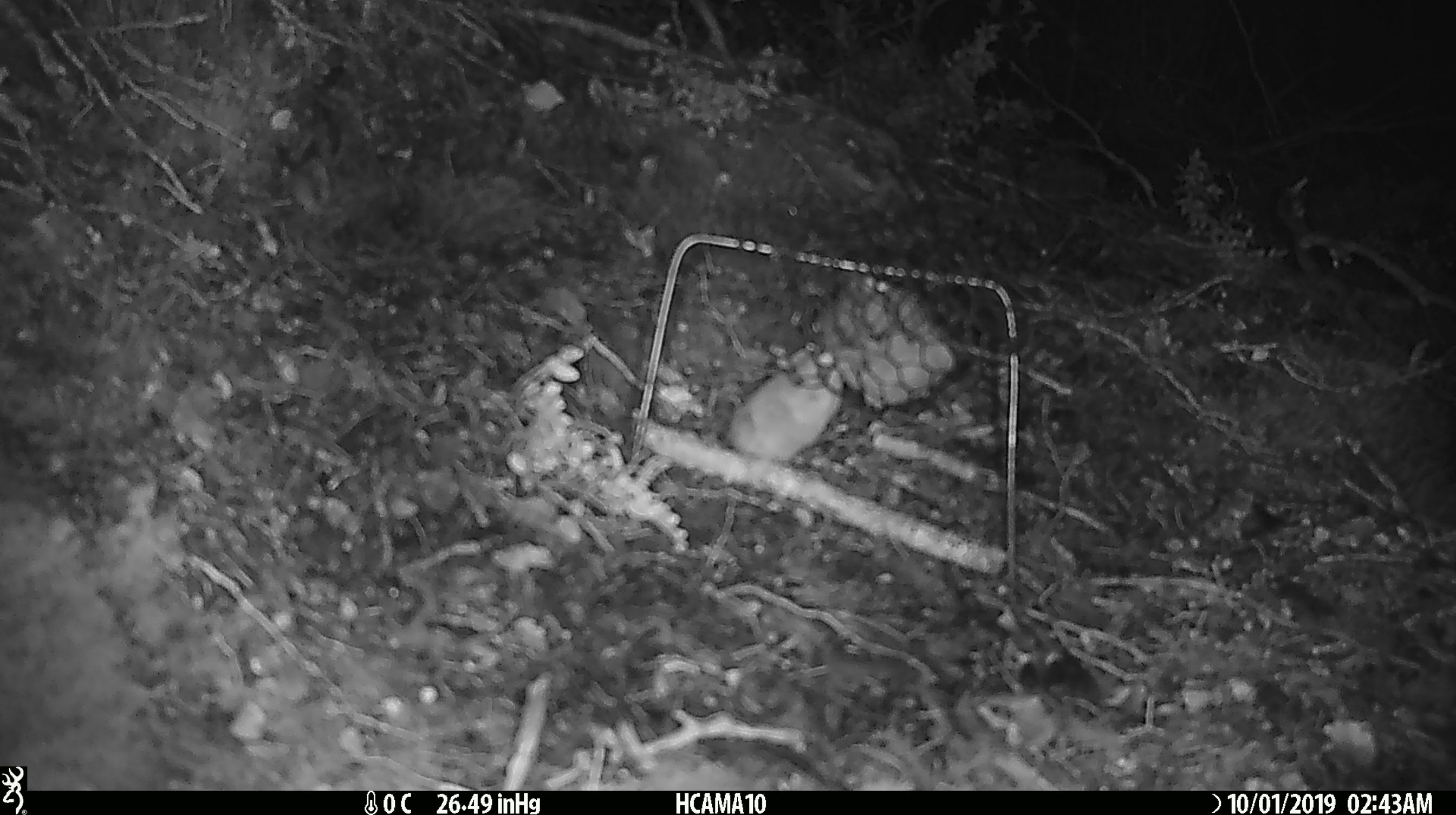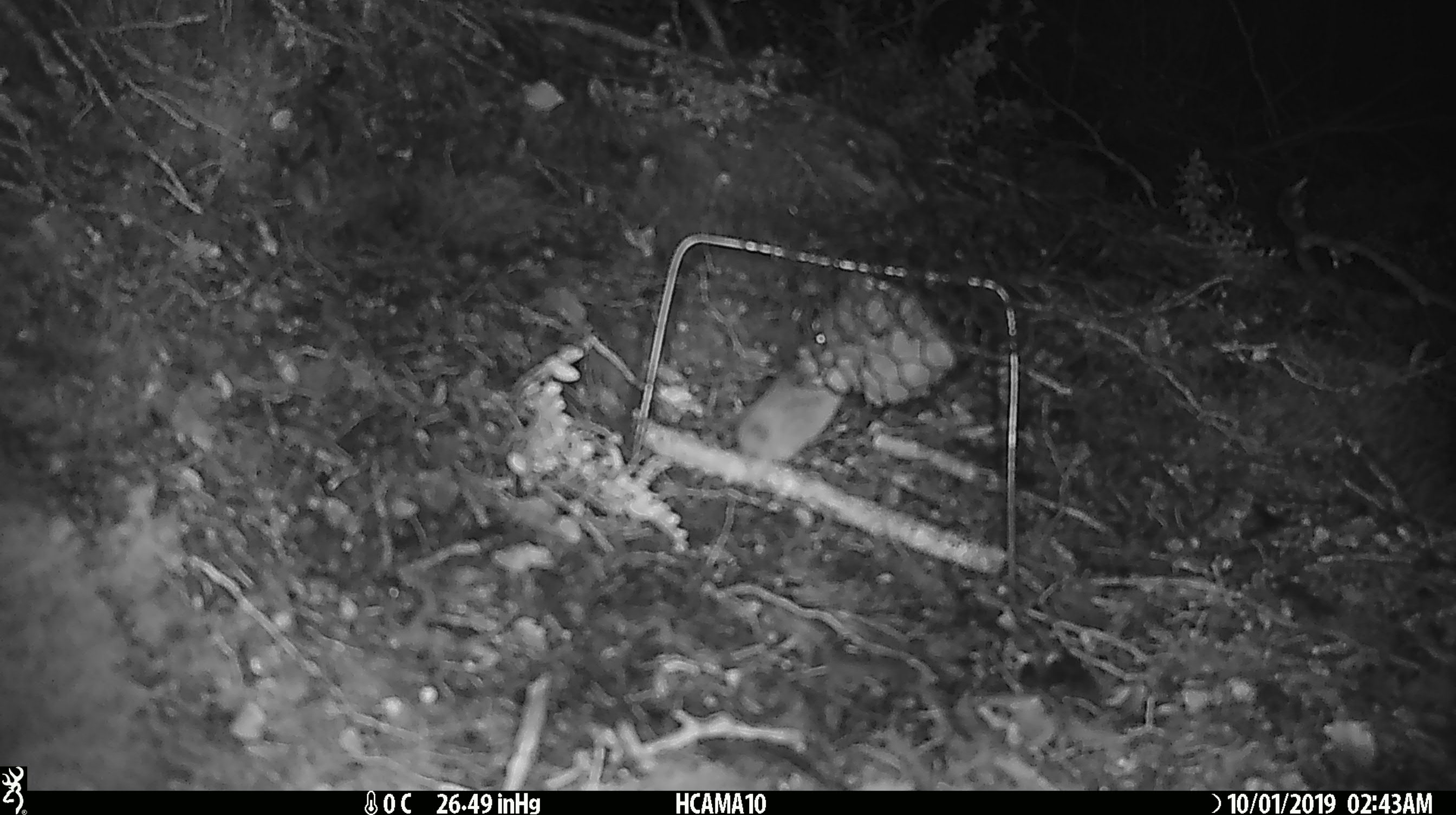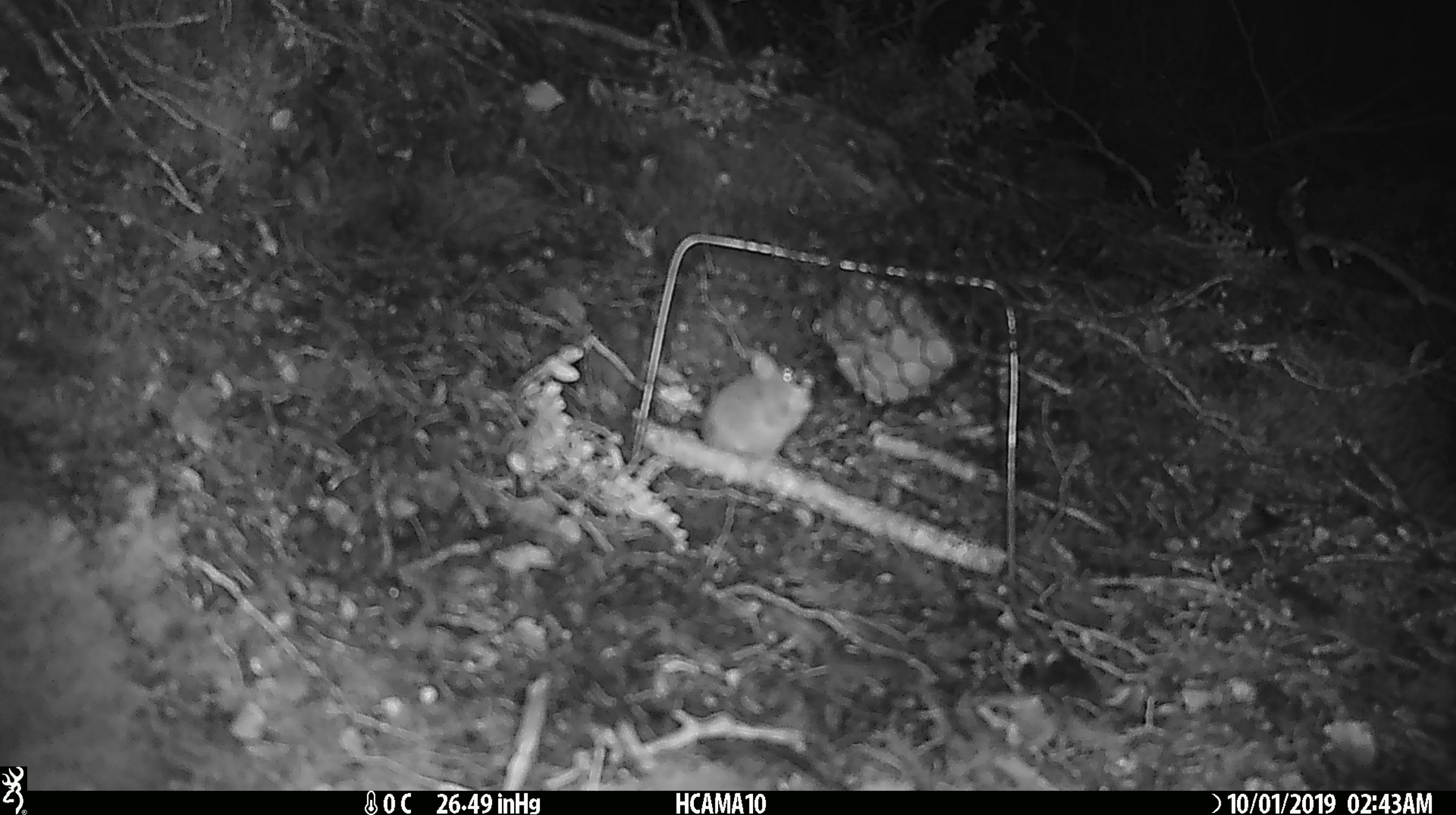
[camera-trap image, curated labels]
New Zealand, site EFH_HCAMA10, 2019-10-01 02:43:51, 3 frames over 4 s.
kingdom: Animalia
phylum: Chordata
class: Mammalia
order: Rodentia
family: Muridae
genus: Mus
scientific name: Mus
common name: mouse